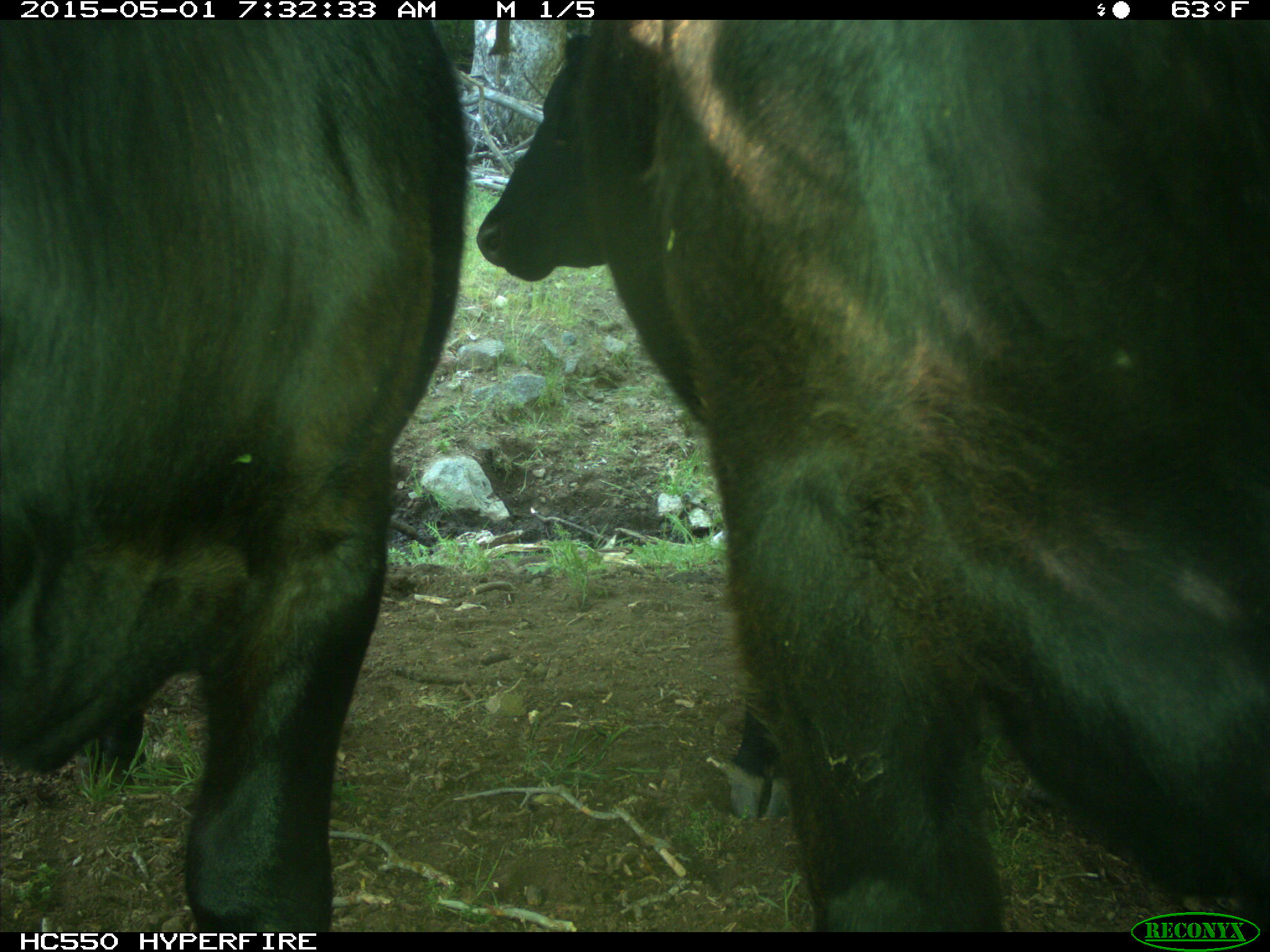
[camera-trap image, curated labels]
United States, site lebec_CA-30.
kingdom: Animalia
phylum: Chordata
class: Mammalia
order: Artiodactyla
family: Bovidae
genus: Bos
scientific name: Bos taurus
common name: domestic cow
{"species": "Bos taurus (domestic cow)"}